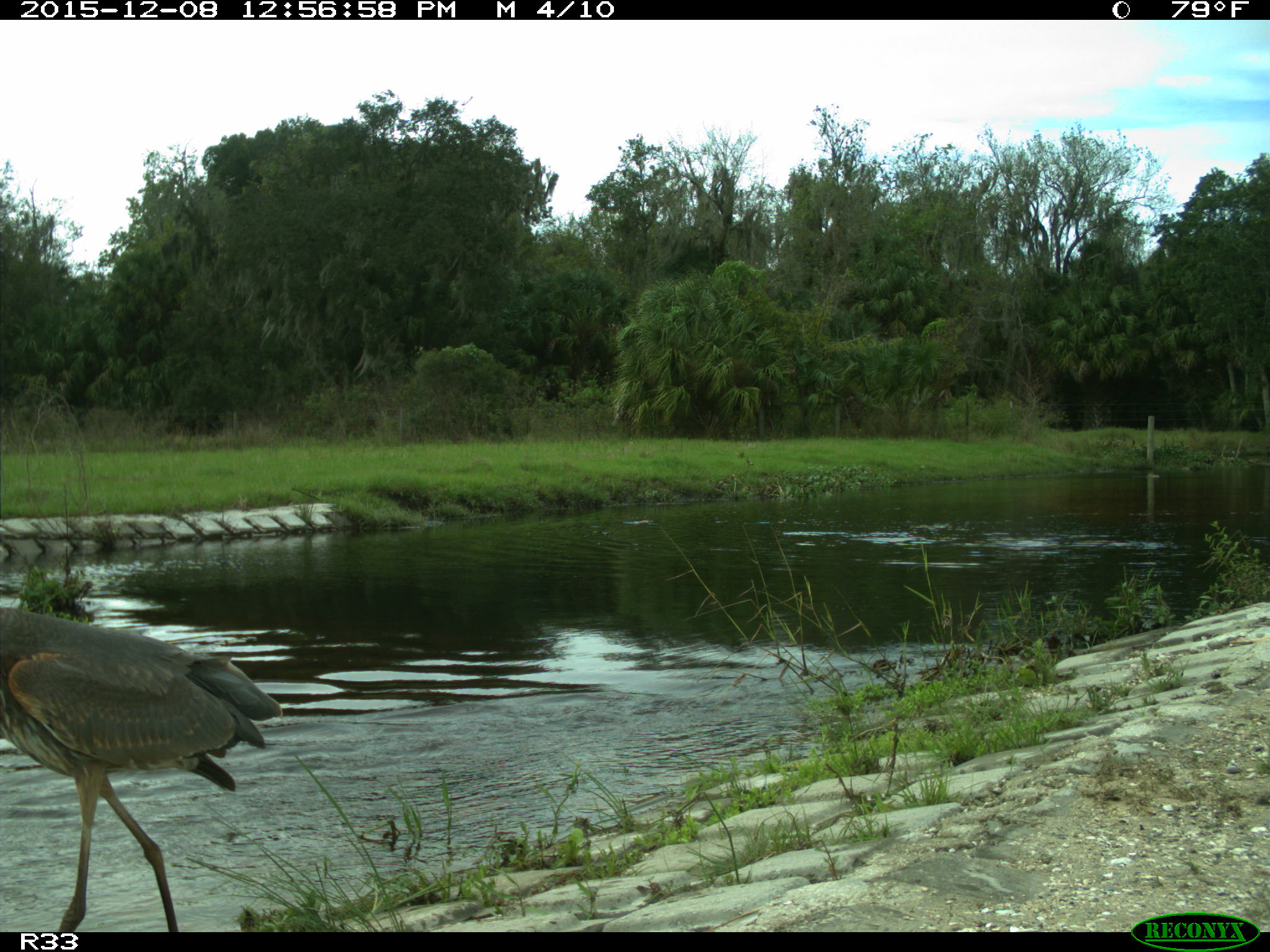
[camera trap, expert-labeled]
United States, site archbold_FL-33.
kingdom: Animalia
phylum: Chordata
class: Aves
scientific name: Aves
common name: birds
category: unidentified bird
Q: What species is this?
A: Unidentified bird (birds) (Aves).